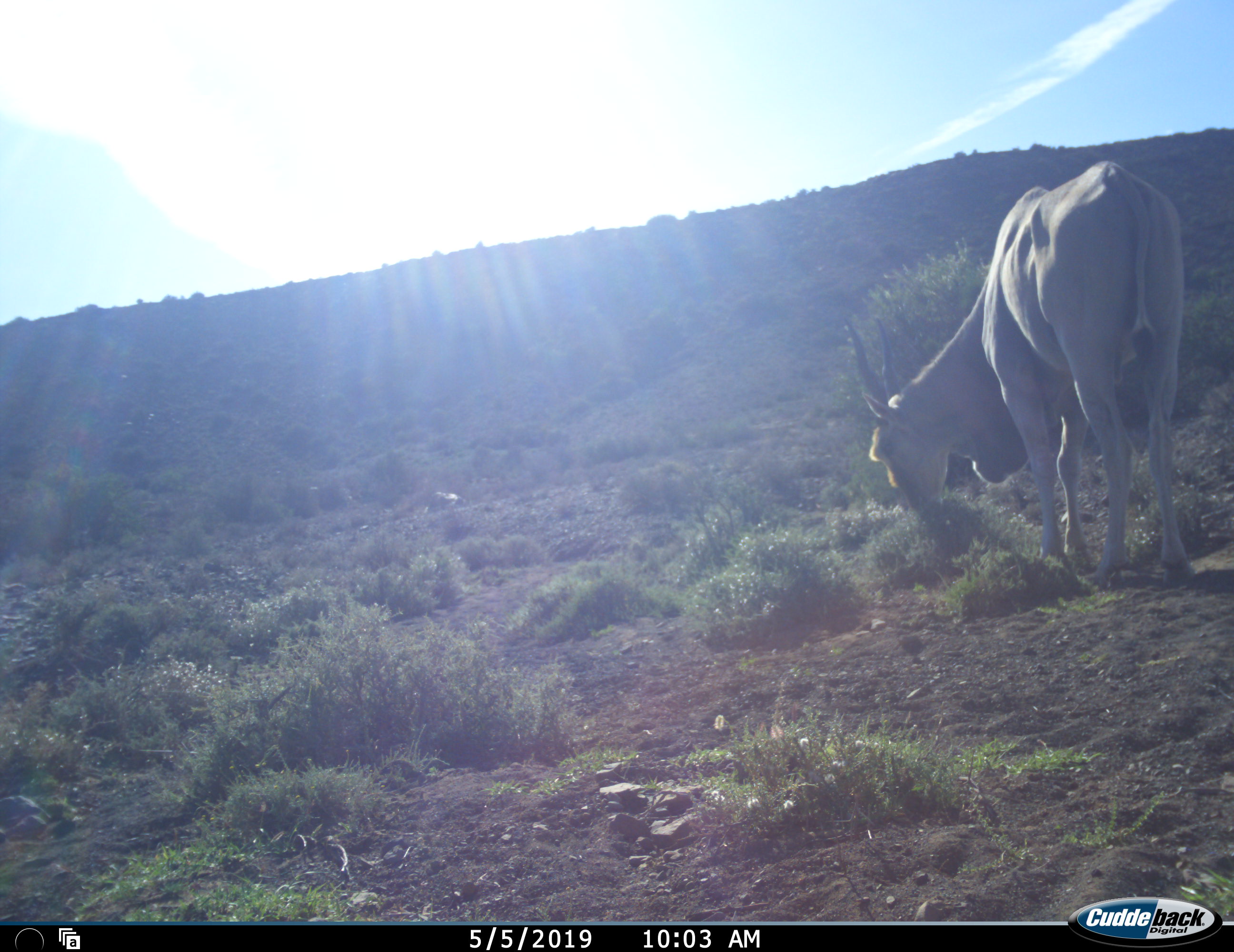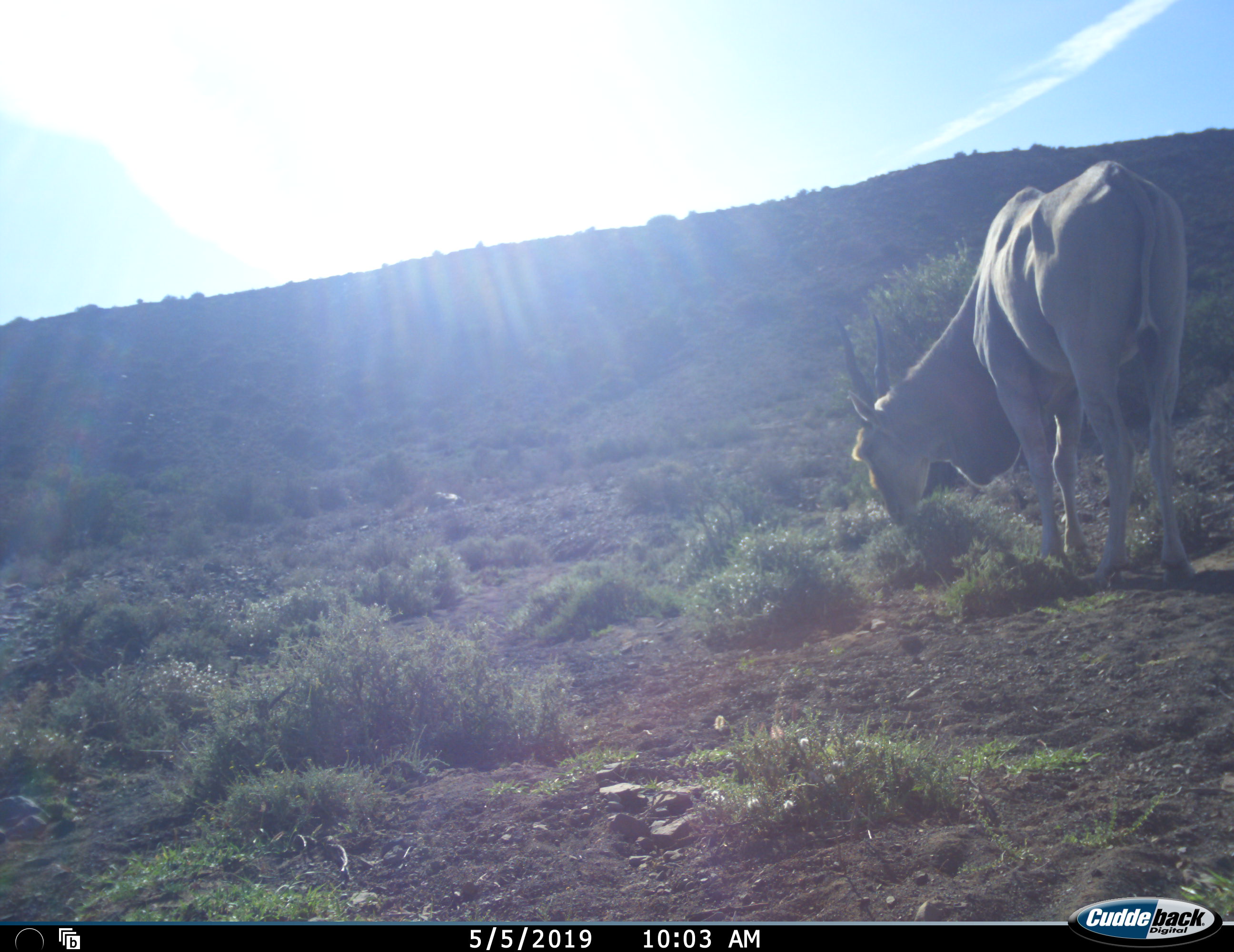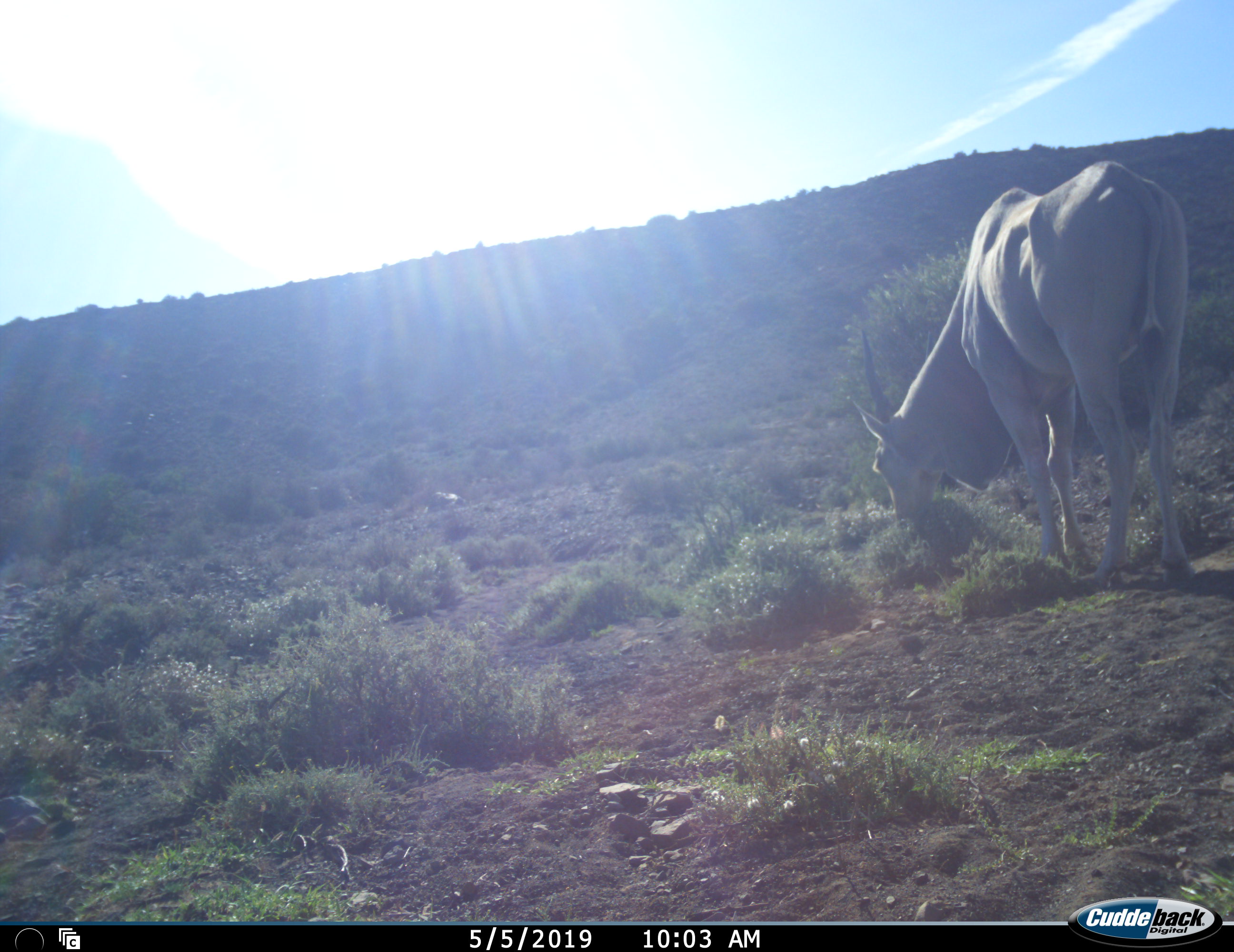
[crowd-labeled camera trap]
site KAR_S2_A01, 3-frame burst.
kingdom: Animalia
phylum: Chordata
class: Mammalia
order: Artiodactyla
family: Bovidae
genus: Tragelaphus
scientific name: Tragelaphus oryx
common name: eland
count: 1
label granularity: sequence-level